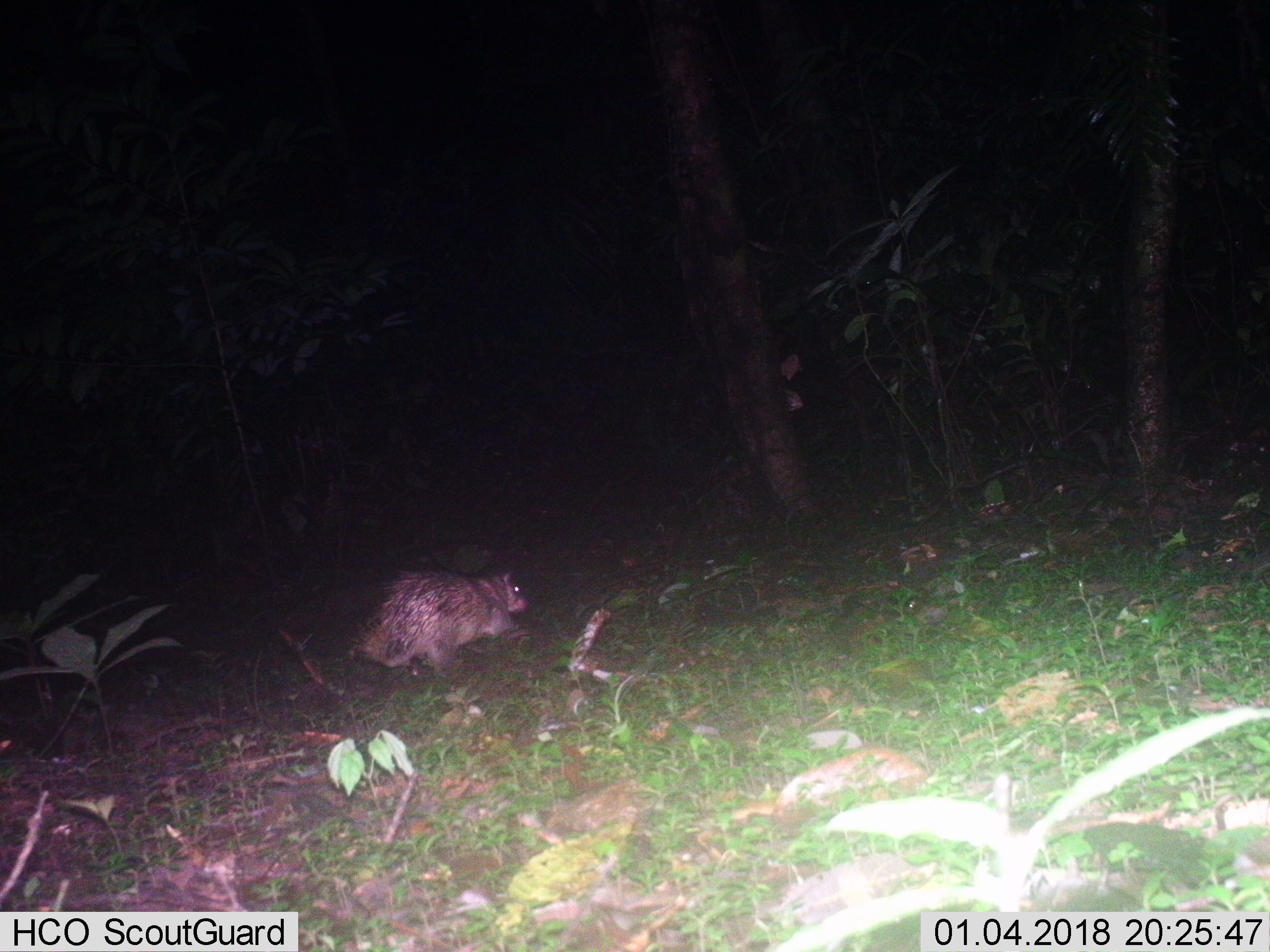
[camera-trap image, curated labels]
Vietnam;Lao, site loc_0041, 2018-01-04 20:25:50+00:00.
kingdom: Animalia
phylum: Chordata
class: Mammalia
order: Rodentia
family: Hystricidae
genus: Atherurus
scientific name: Atherurus macrourus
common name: asiatic brush-tailed porcupine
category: asiatic brush tailed porcupine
Asiatic brush tailed porcupine (asiatic brush-tailed porcupine) (Atherurus macrourus). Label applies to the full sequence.